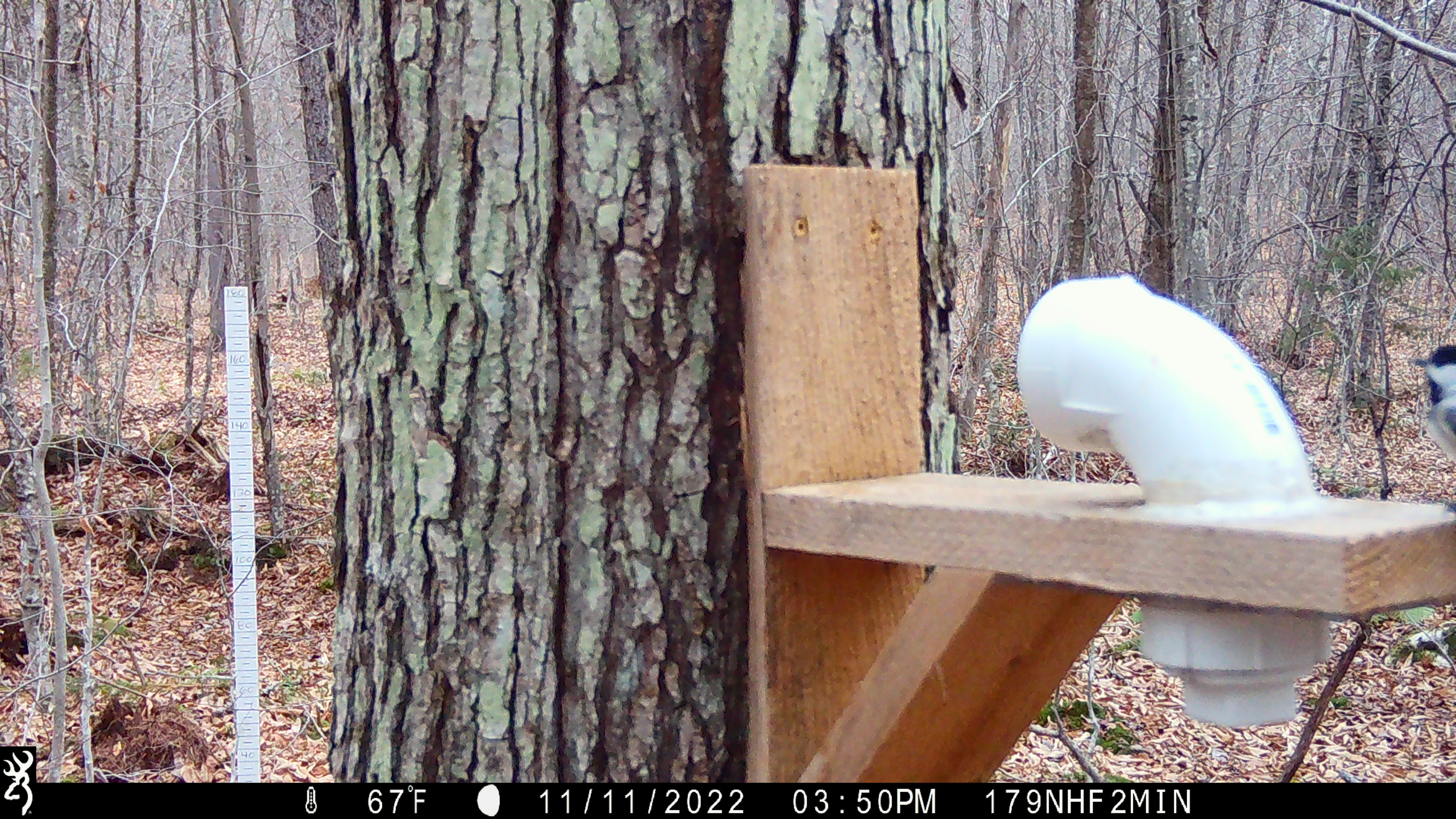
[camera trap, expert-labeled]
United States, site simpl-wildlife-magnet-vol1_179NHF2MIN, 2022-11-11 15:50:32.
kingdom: Animalia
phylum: Chordata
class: Aves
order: Passeriformes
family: Paridae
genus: Poecile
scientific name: Poecile atricapillus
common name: black-capped chickadee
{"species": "black-capped chickadee (Poecile atricapillus)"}